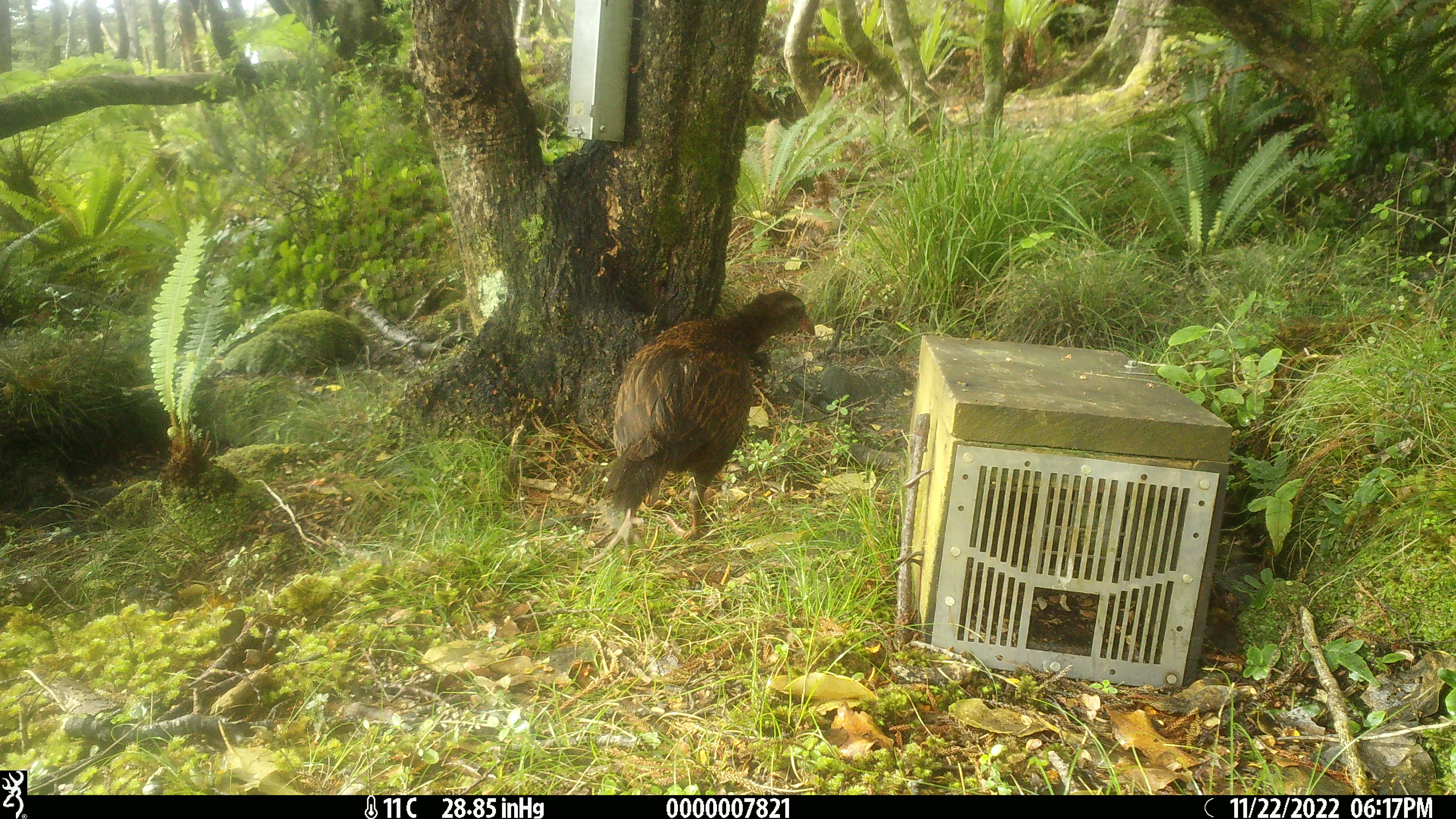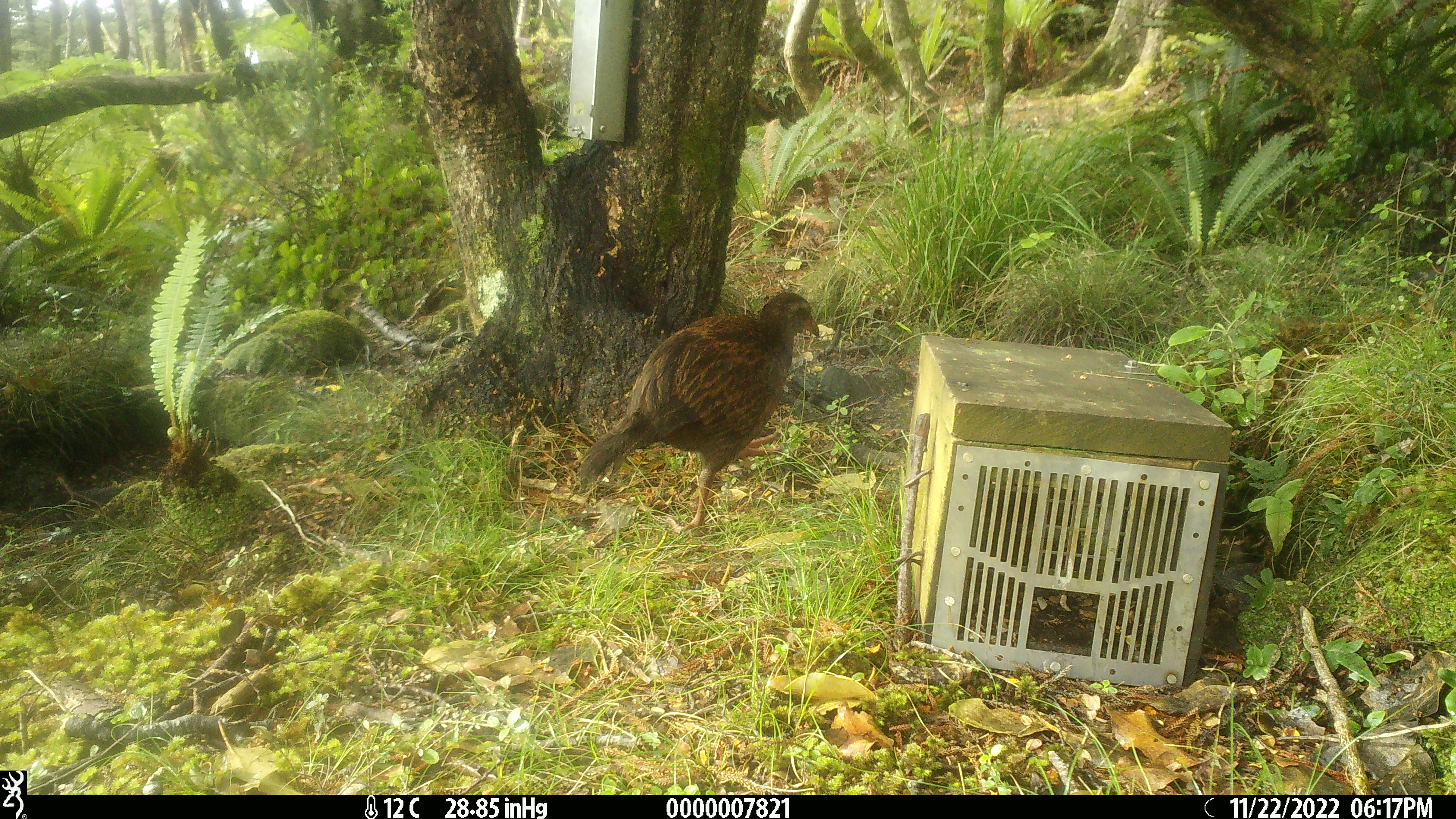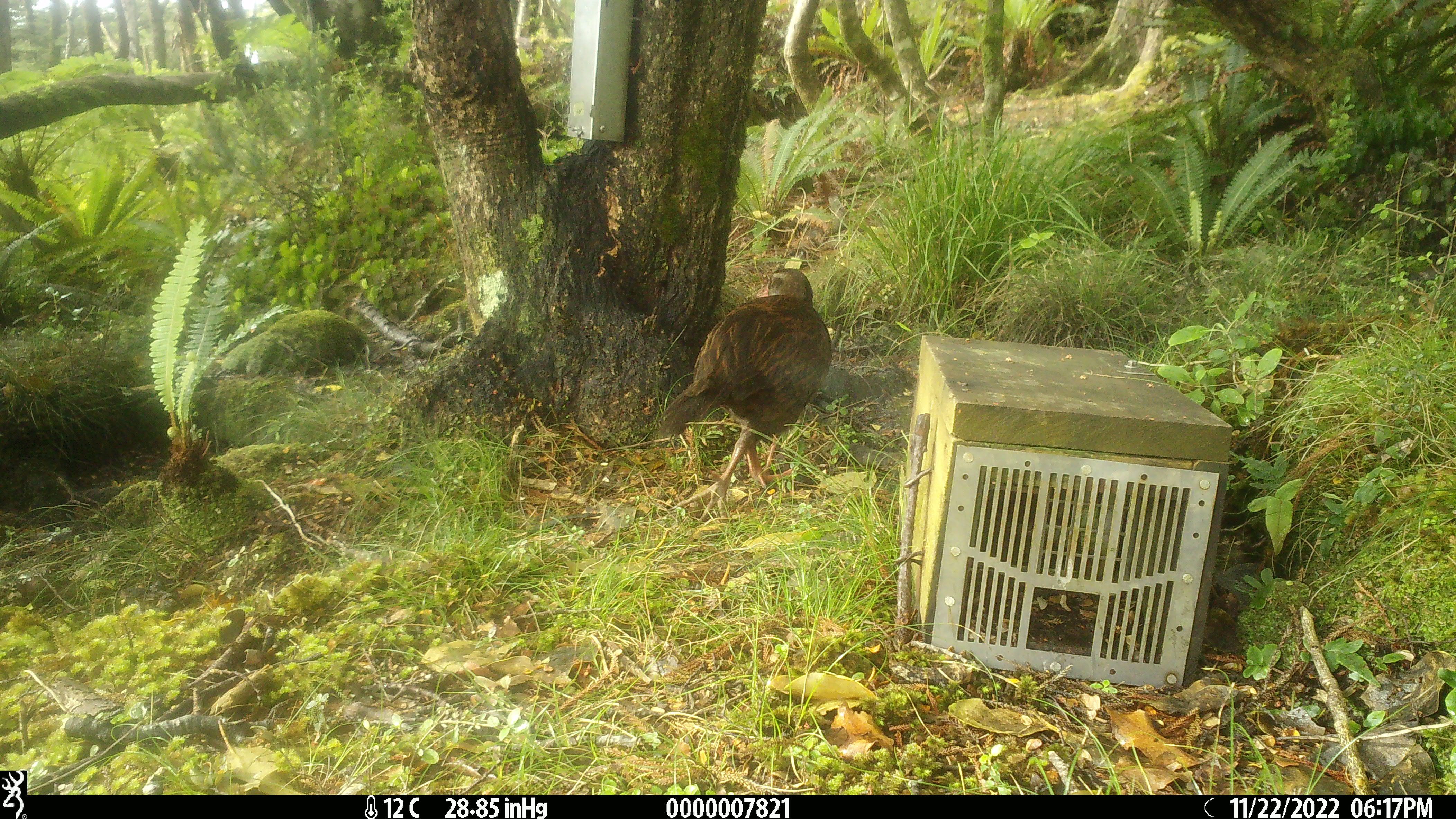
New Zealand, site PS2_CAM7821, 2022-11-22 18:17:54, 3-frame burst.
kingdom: Animalia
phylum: Chordata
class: Aves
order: Gruiformes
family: Rallidae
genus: Gallirallus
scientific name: Gallirallus australis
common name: weka